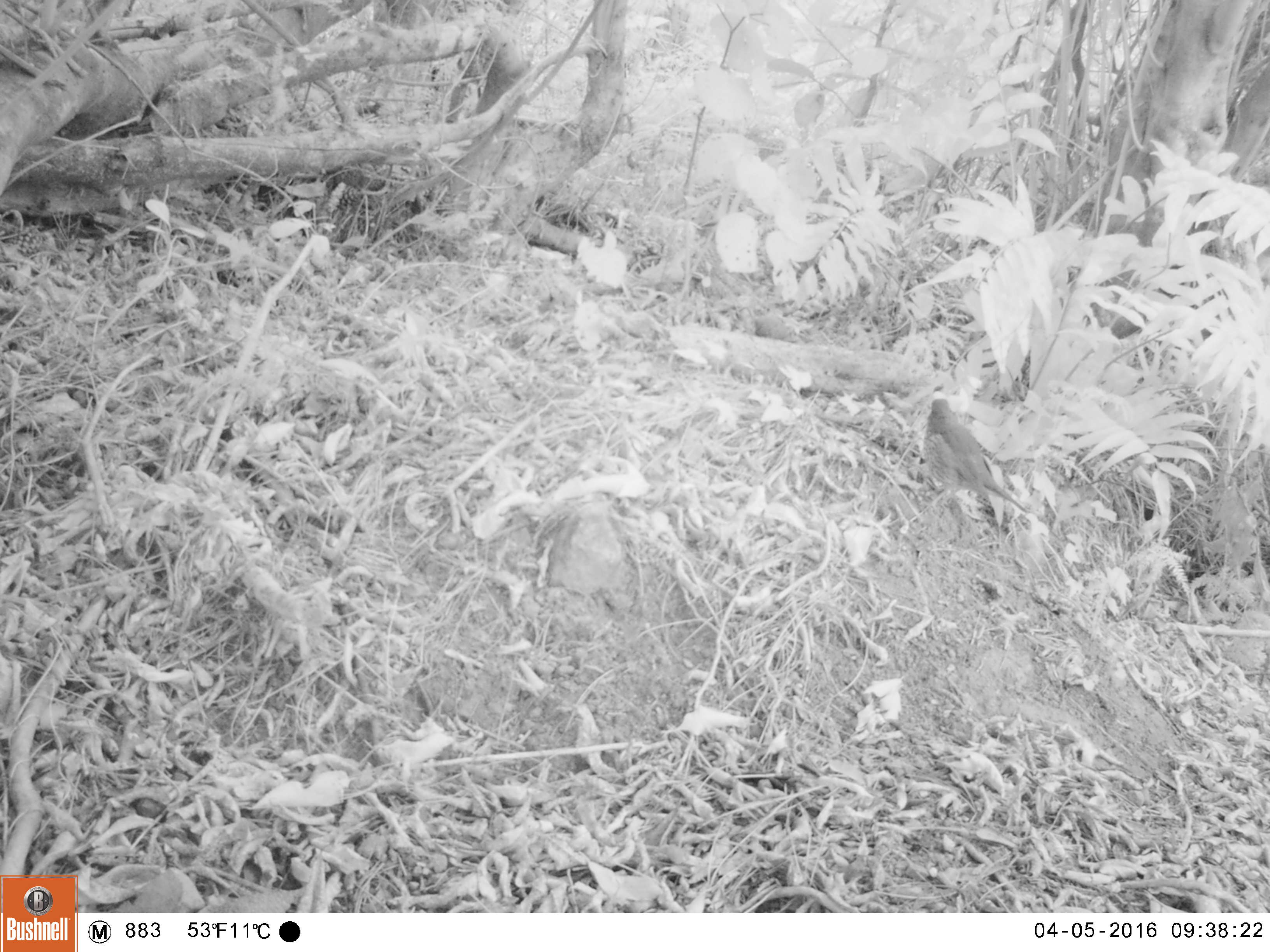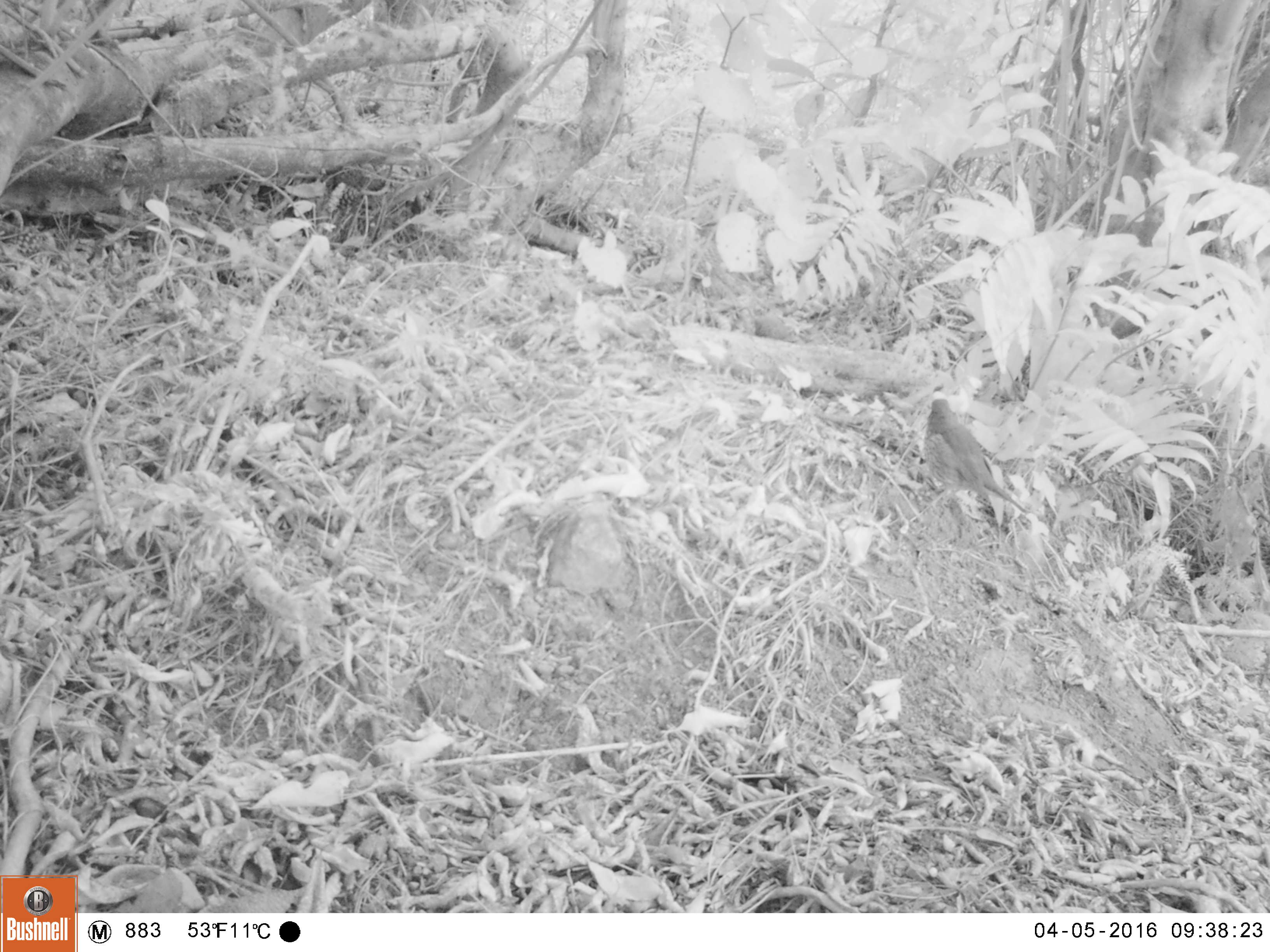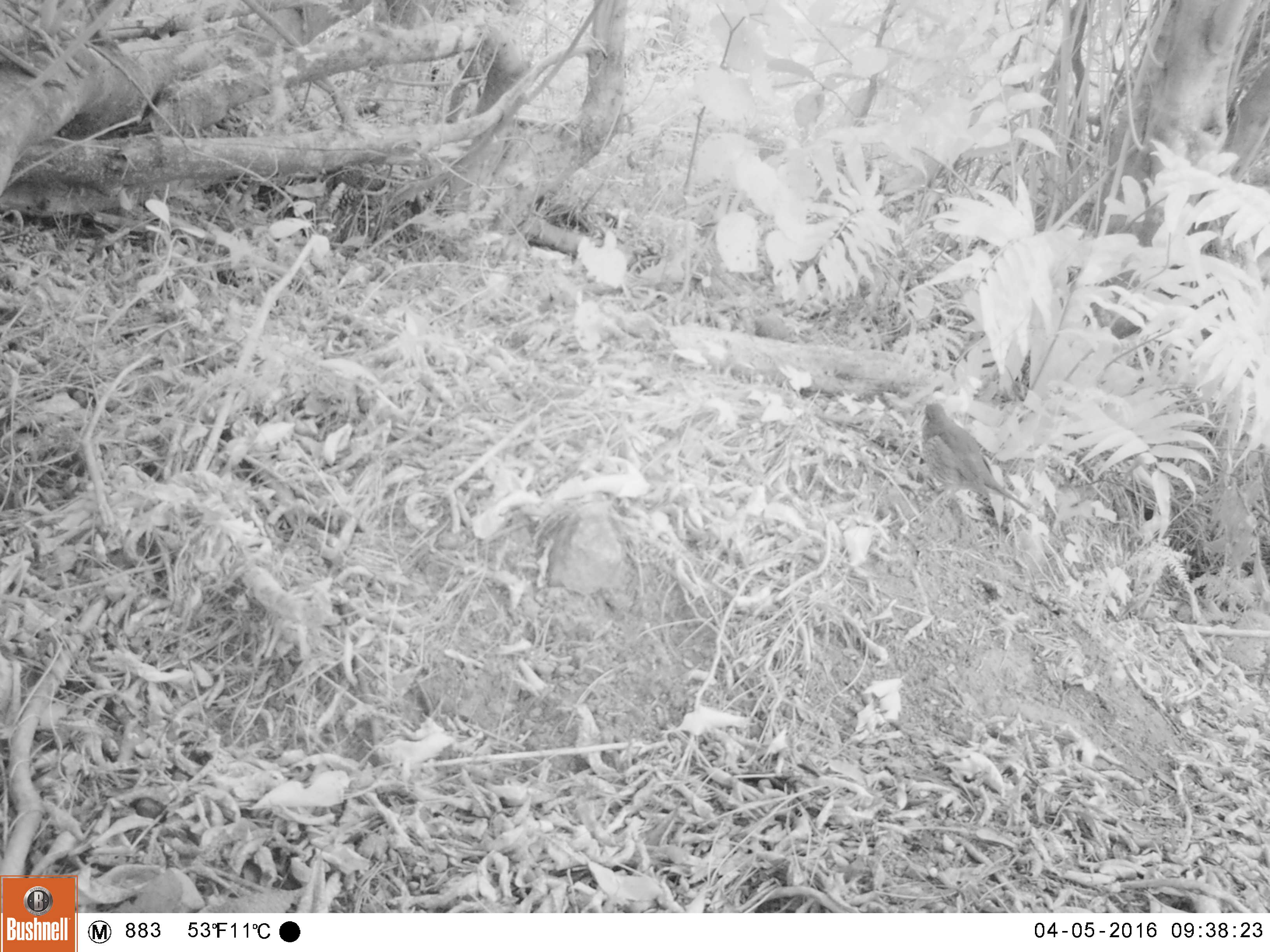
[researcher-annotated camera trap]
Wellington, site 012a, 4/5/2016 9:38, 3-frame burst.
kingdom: Animalia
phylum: Chordata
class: Aves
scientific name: Aves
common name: bird